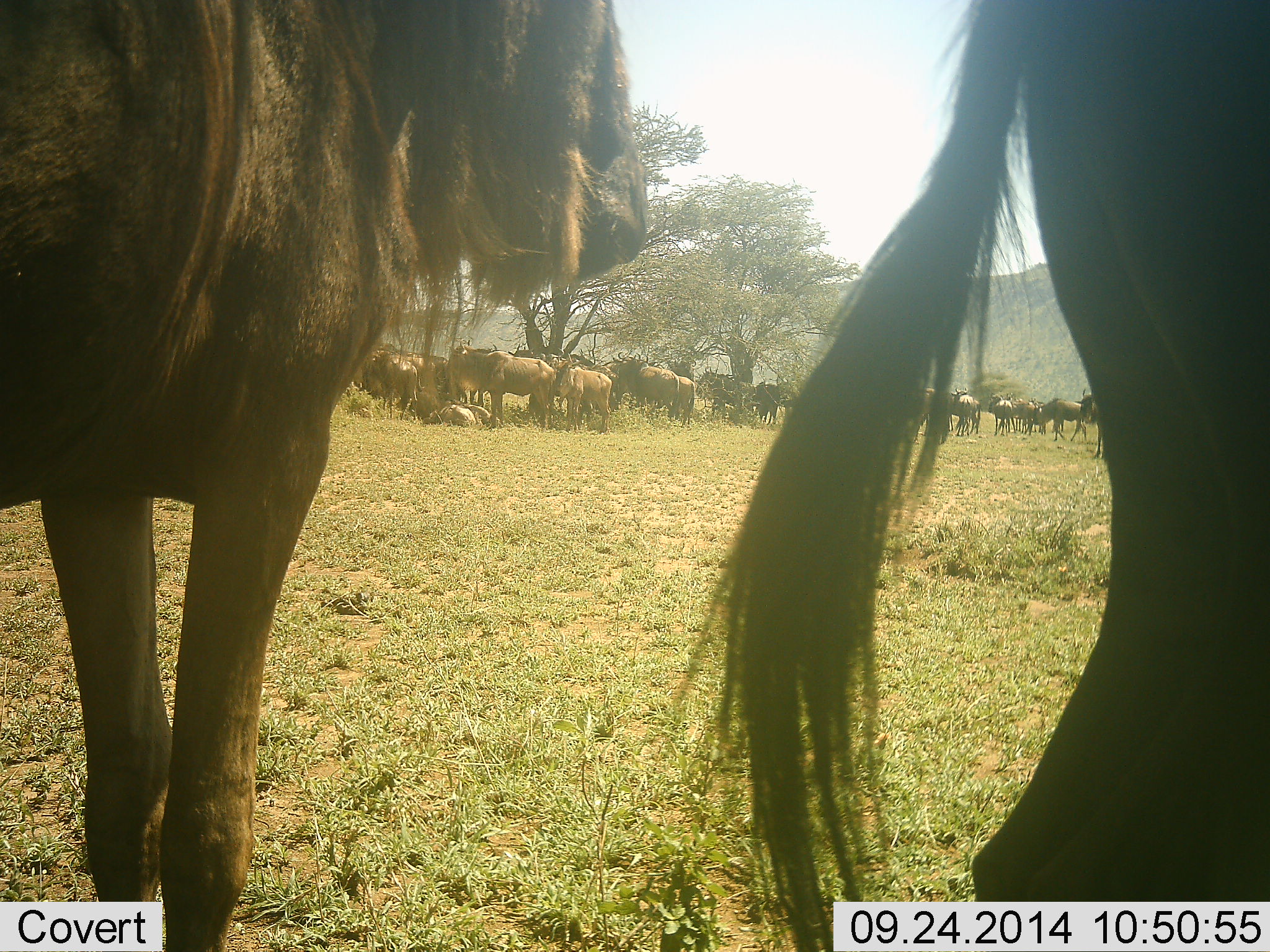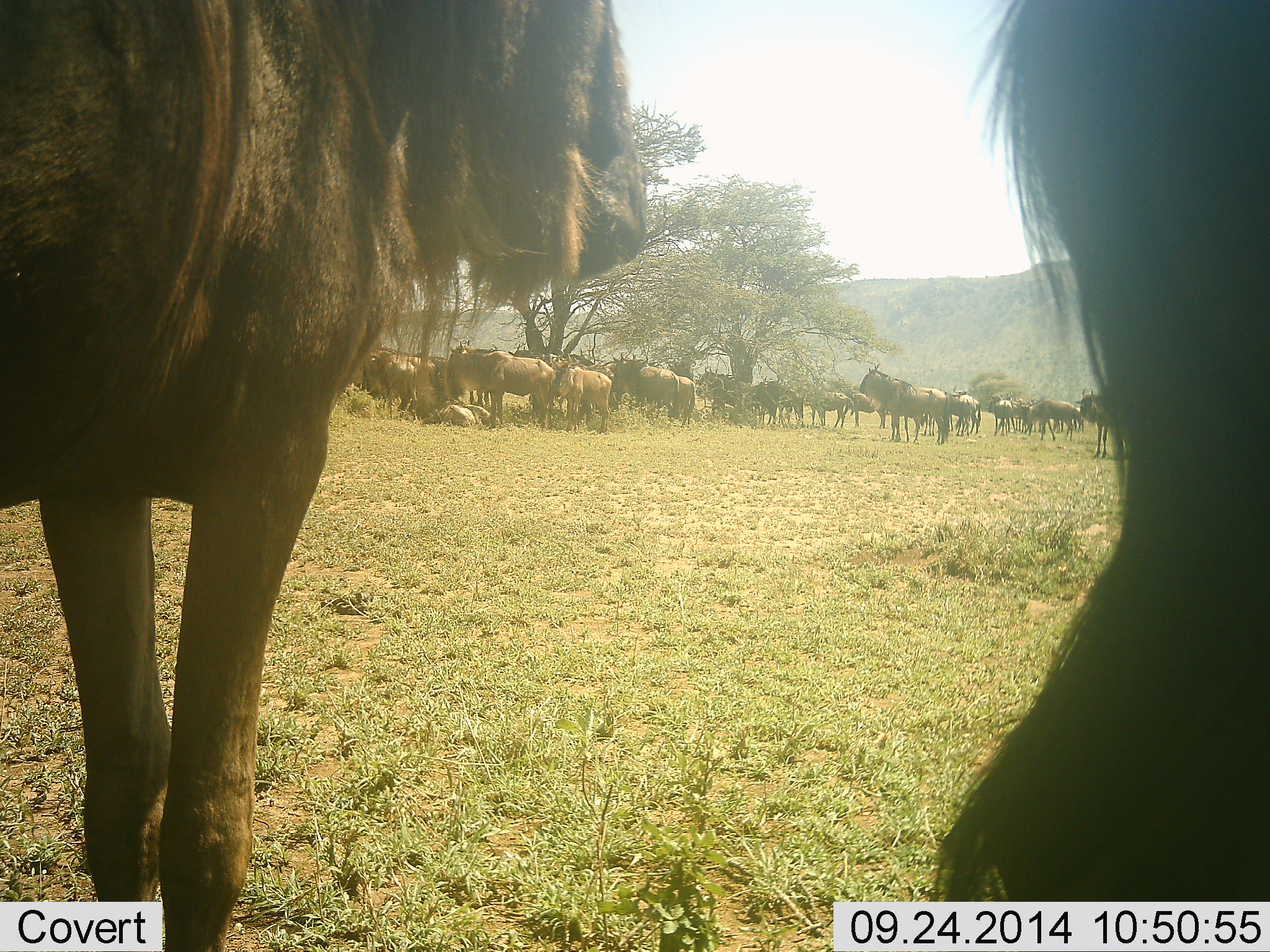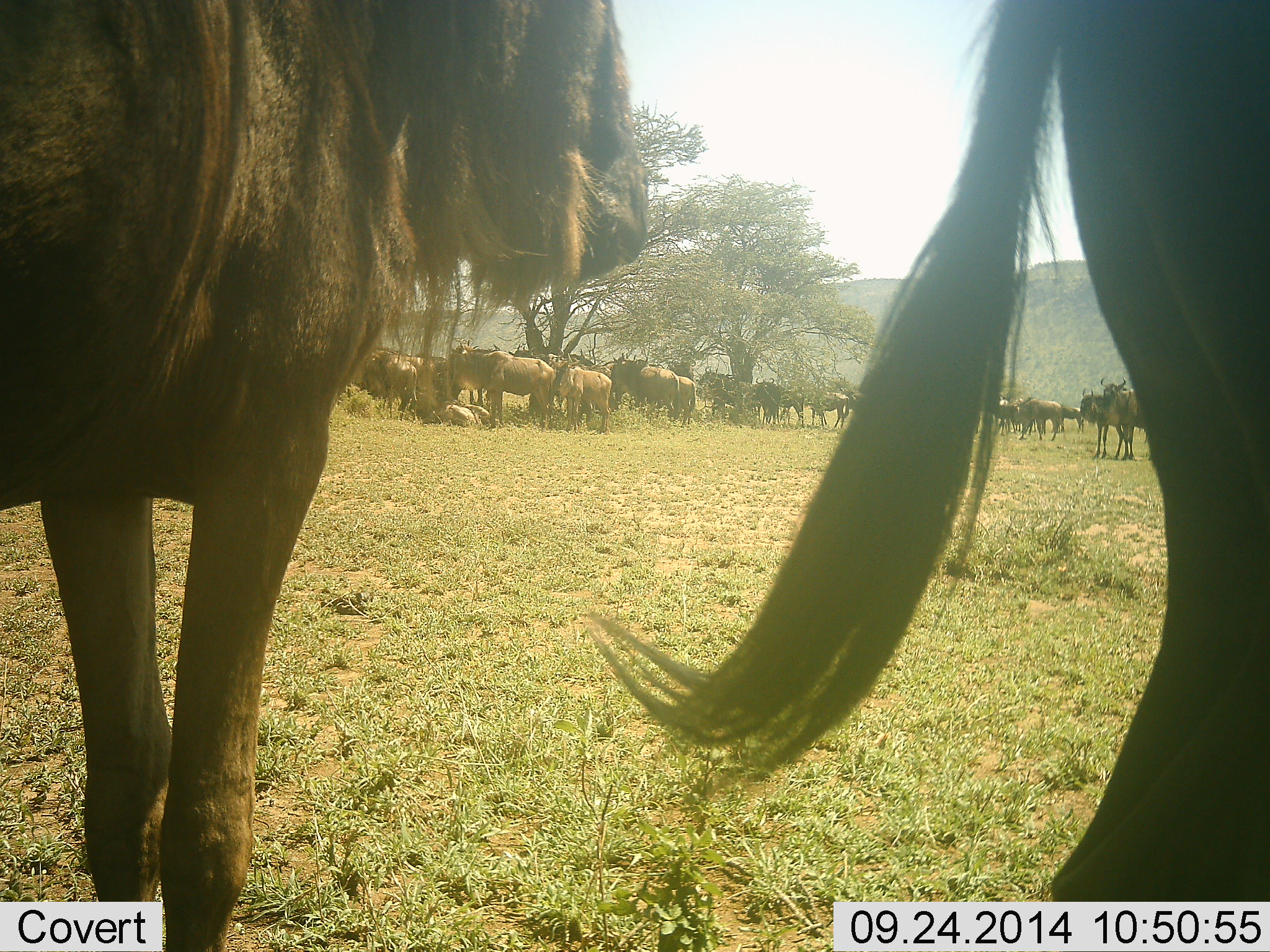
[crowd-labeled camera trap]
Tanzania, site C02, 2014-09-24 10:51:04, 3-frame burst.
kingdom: Animalia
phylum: Chordata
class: Mammalia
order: Artiodactyla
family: Bovidae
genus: Connochaetes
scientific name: Connochaetes taurinus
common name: blue wildebeest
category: wildebeest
Wildebeest (blue wildebeest) (Connochaetes taurinus), count 11-50. Behavior (volunteer vote fractions): standing 73%, resting 64%, moving 45%, interacting 18%. Young present (vote fraction): 0%. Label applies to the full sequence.